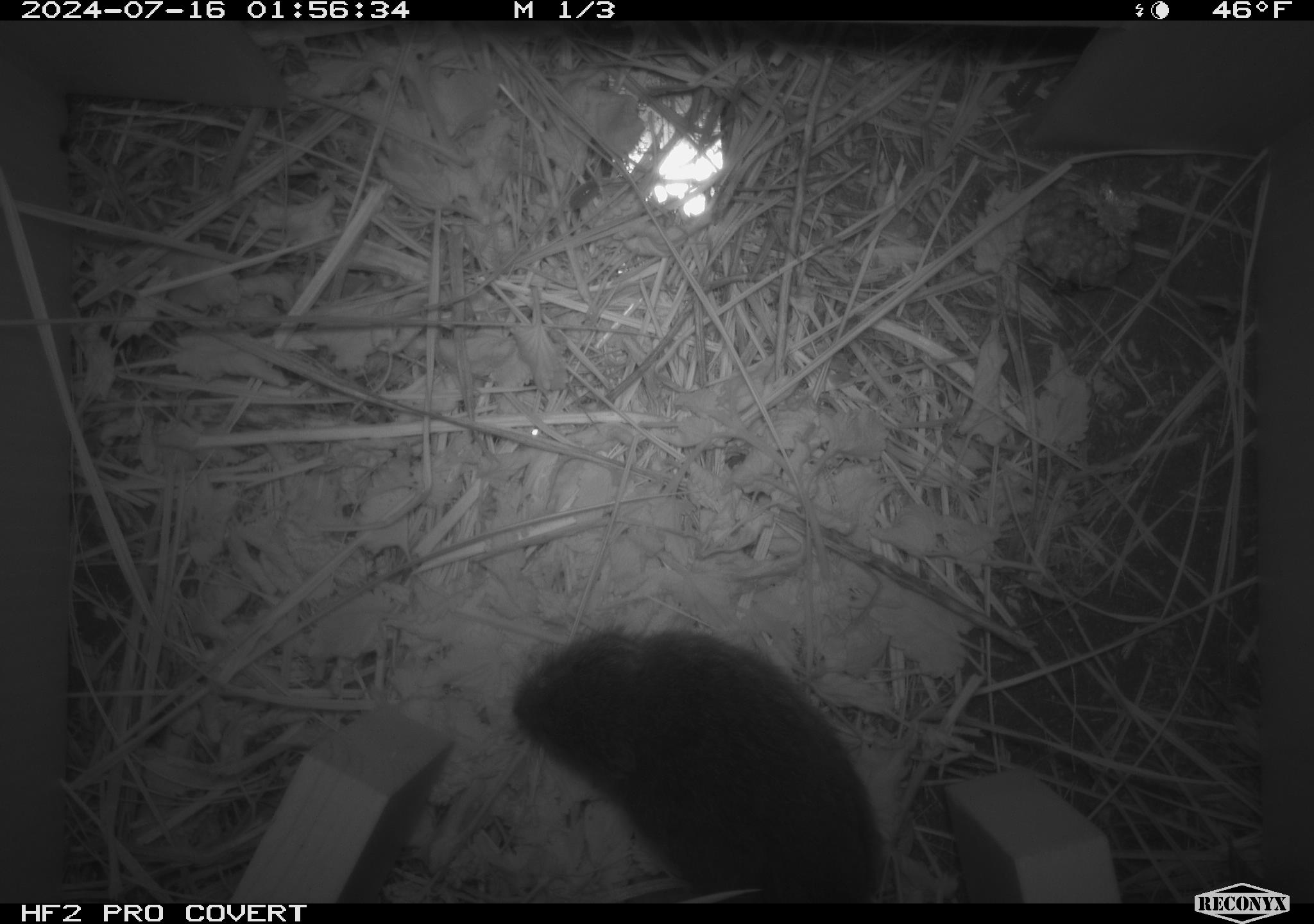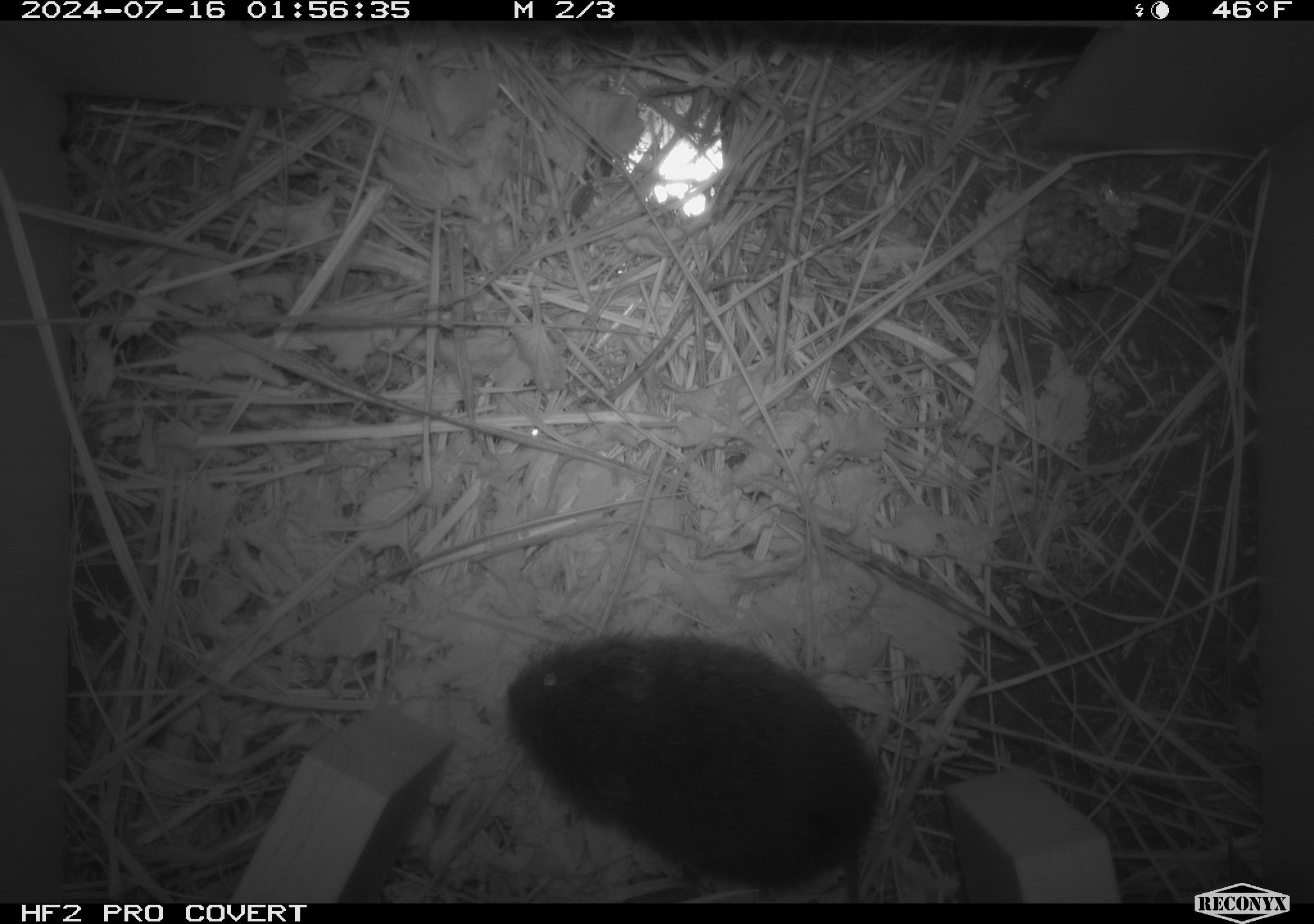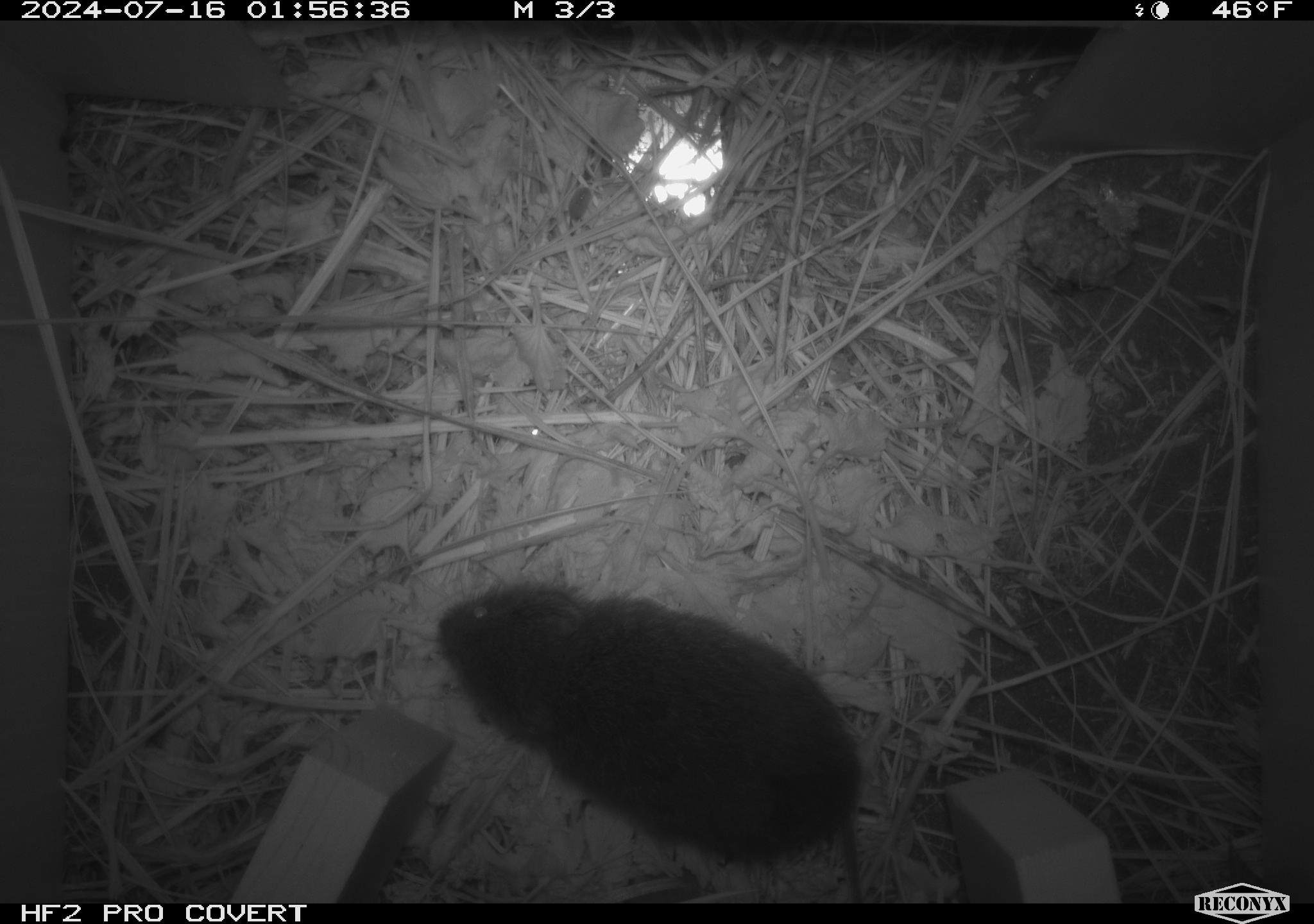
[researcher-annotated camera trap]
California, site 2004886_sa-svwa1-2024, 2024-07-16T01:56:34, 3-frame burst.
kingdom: Animalia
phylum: Arthropoda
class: Insecta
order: Hymenoptera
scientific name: Hymenoptera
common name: ants, bees, wasps, and sawflies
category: hymenoptera order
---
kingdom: Animalia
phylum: Chordata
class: Mammalia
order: Rodentia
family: Cricetidae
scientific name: Arvicolinae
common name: voles, lemmings, and muskrats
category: arvicolinae subfamily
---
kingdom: Animalia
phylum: Arthropoda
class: Malacostraca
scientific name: Malacostraca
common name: amphipods, crabs, isopods, krill, lobsters and shrimps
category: malacostracan